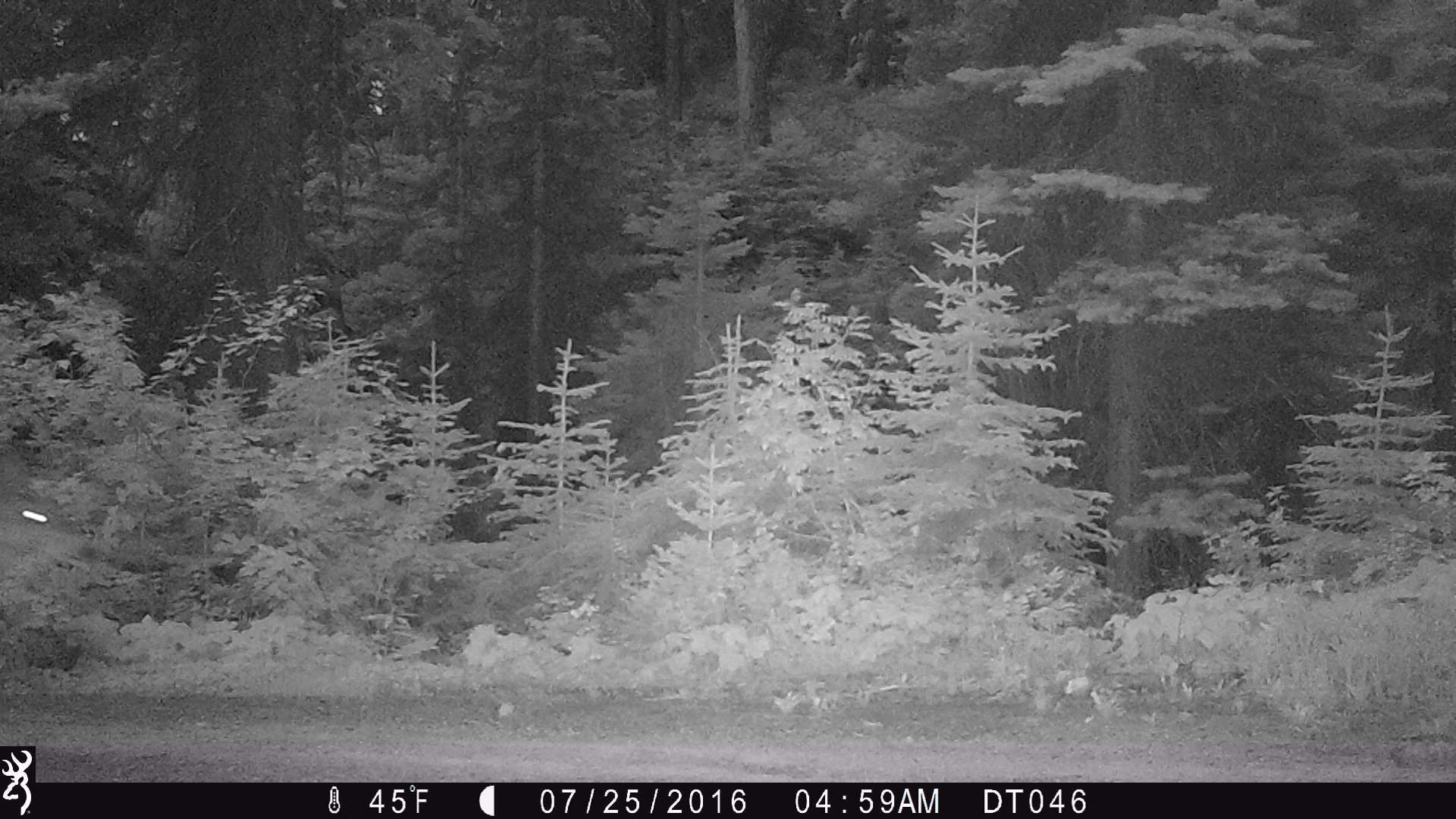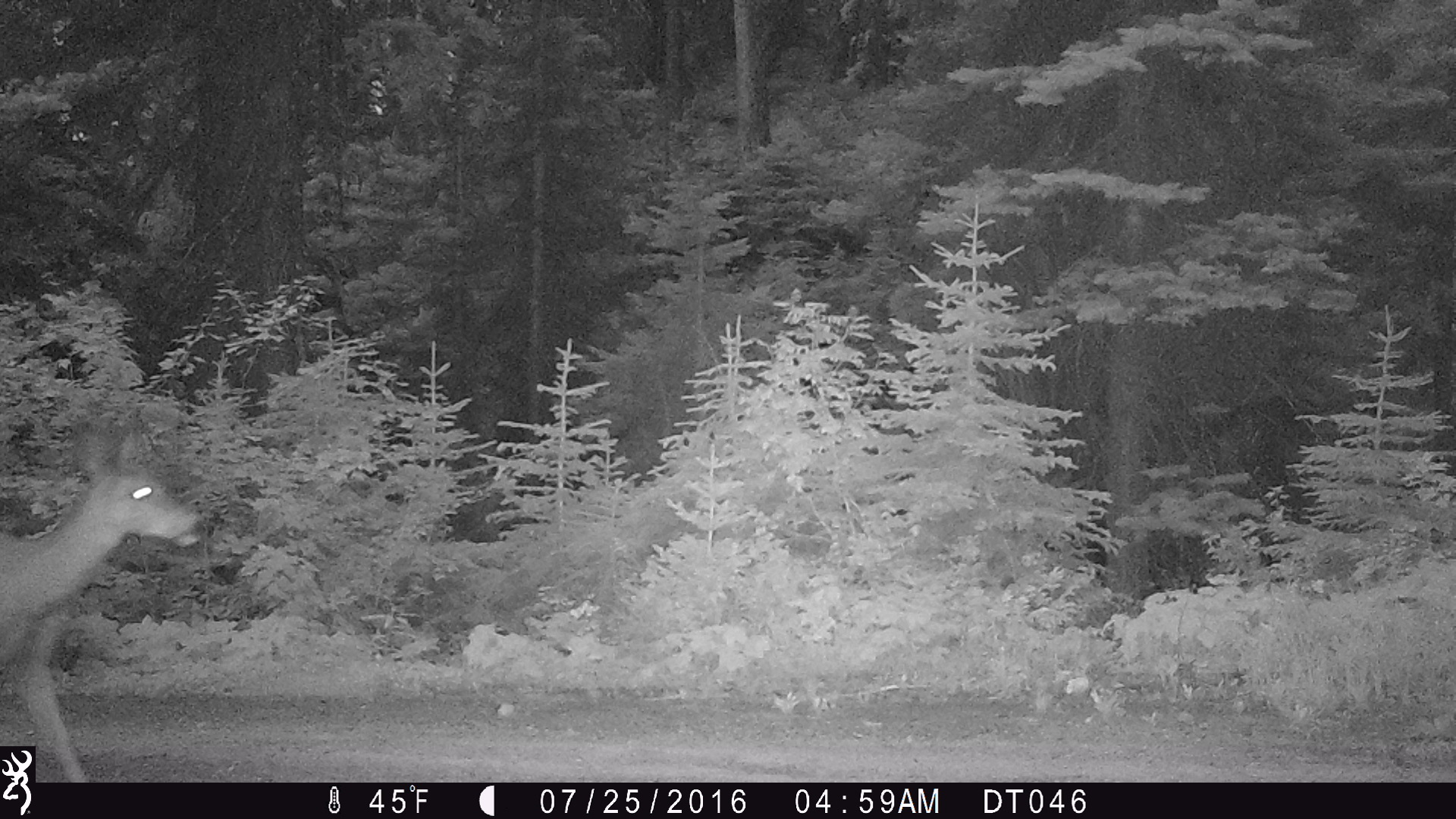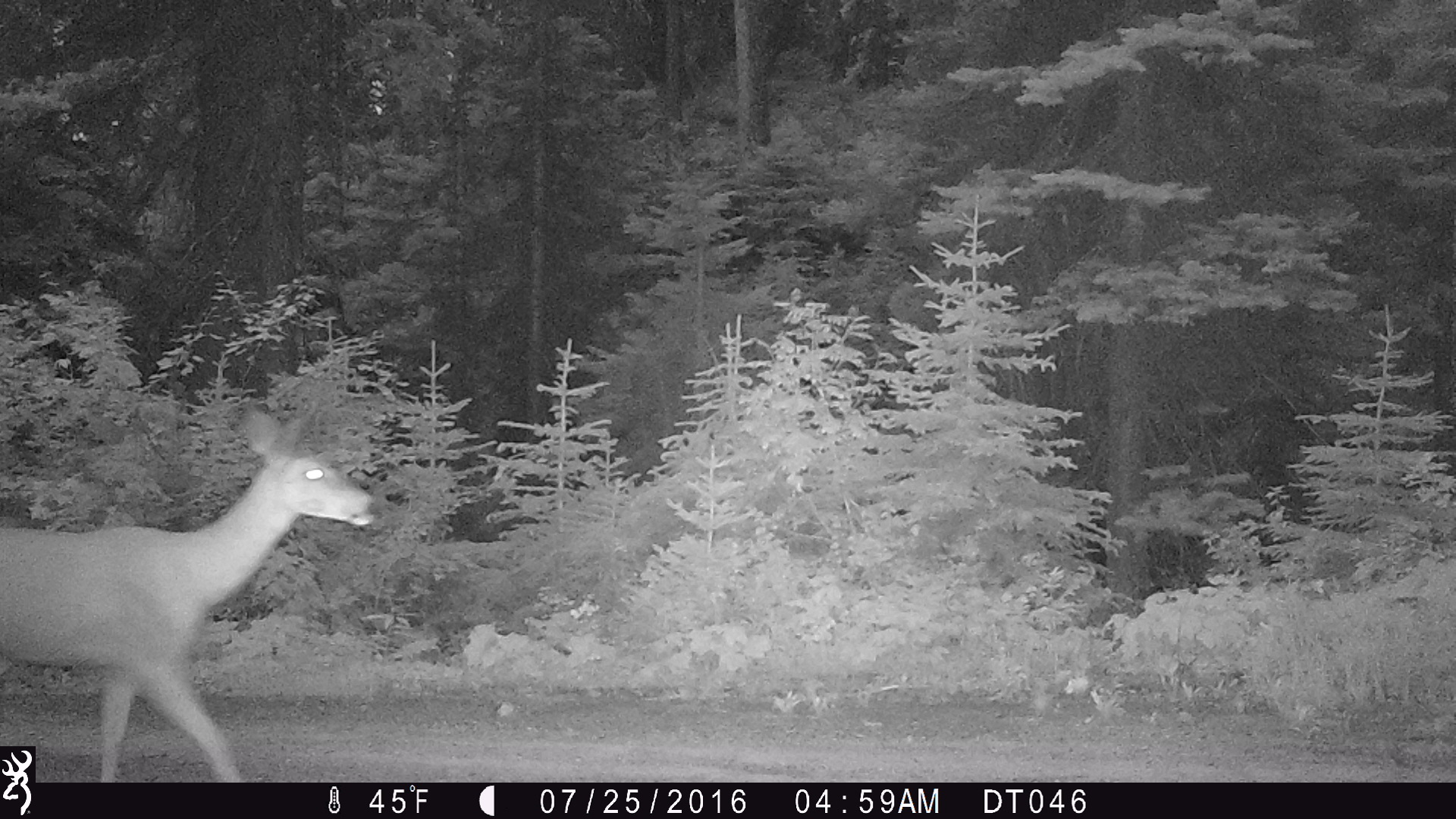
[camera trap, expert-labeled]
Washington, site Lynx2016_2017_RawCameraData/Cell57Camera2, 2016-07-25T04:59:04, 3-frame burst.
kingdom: Animalia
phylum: Chordata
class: Mammalia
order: Artiodactyla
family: Cervidae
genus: Odocoileus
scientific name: Odocoileus hemionus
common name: mule deer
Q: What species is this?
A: Odocoileus hemionus (mule deer).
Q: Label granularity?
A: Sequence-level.